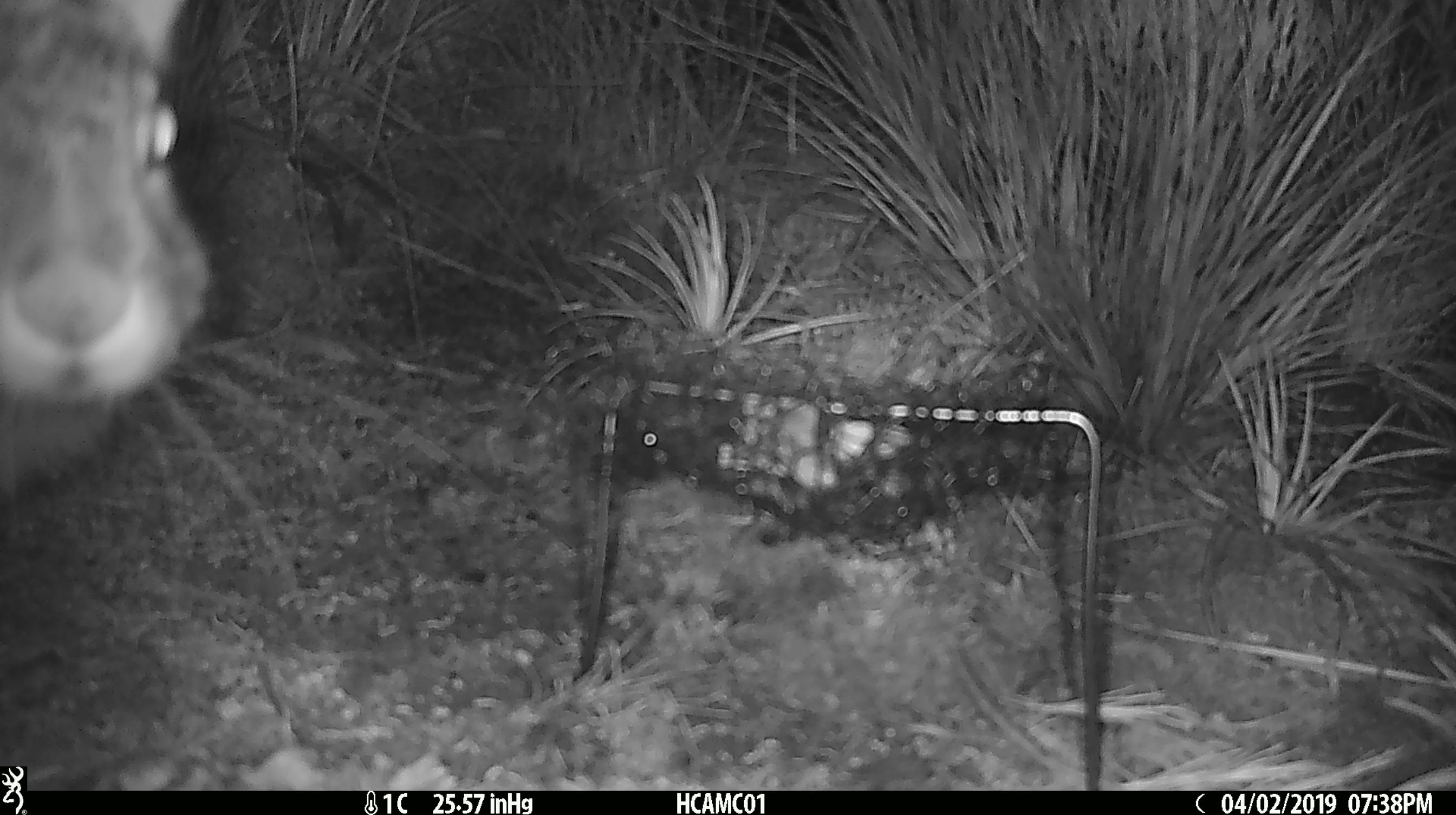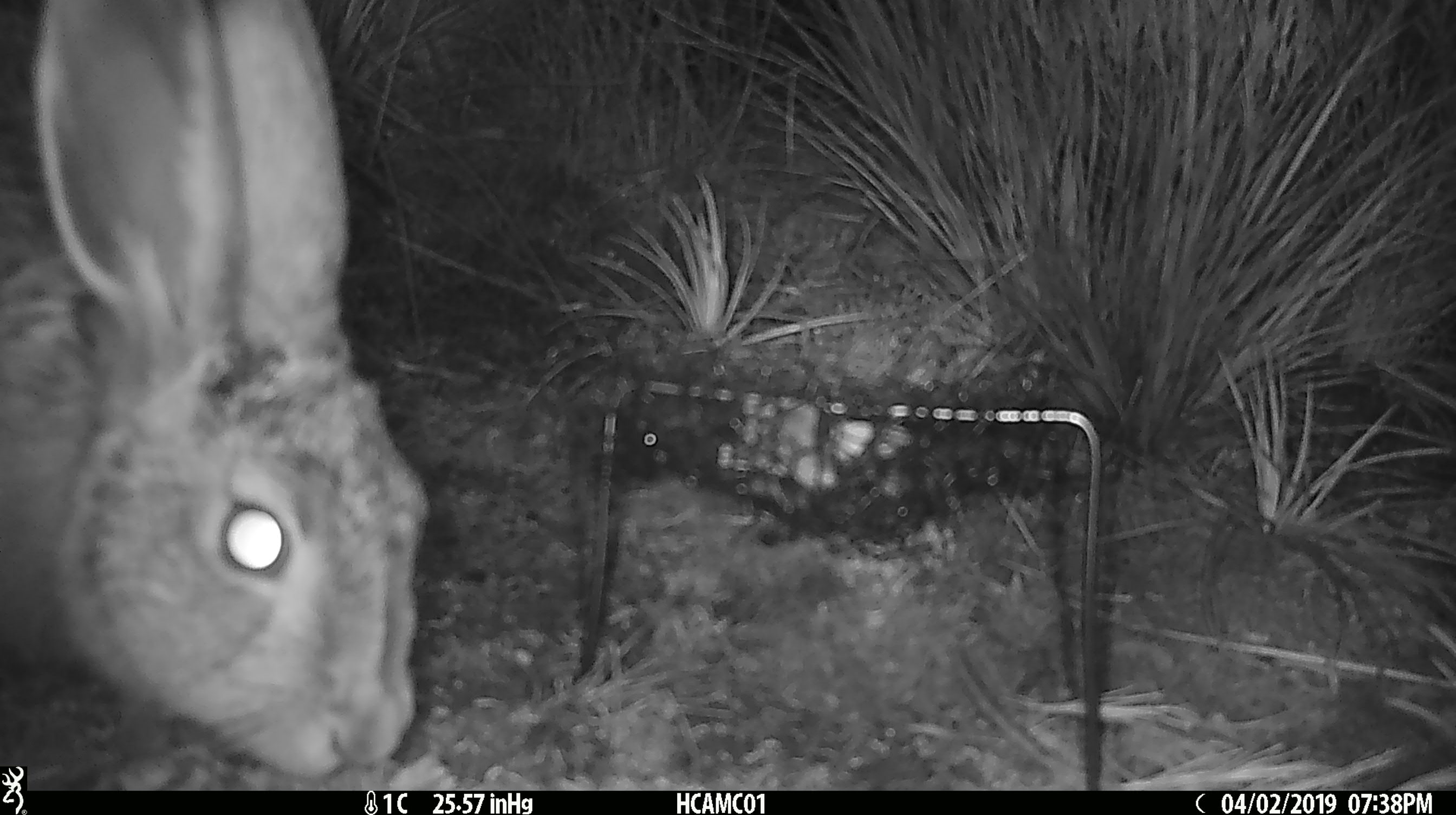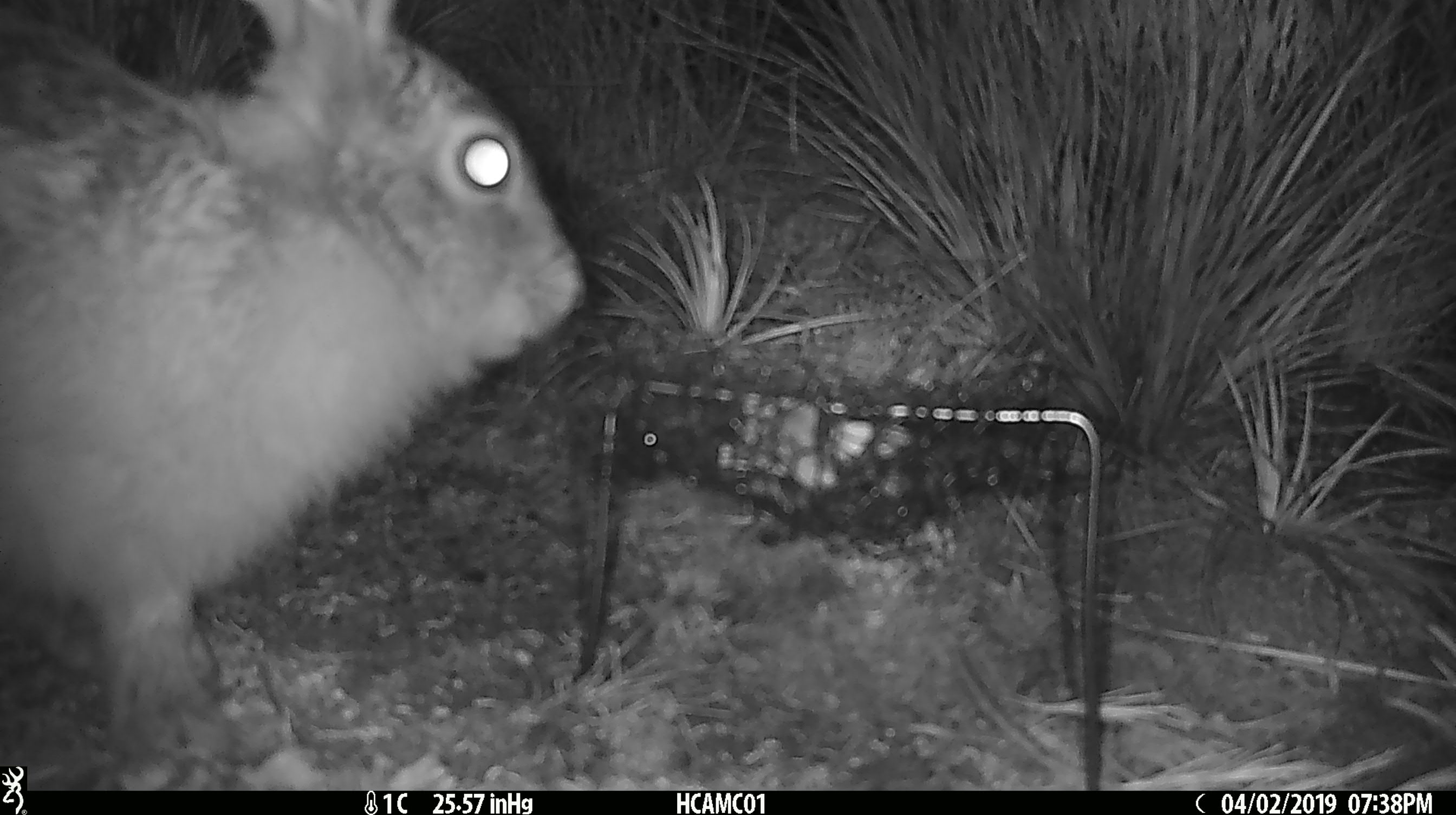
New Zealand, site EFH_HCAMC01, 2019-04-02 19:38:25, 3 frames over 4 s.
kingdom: Animalia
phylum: Chordata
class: Mammalia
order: Lagomorpha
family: Leporidae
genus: Oryctolagus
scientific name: Oryctolagus cuniculus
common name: european rabbit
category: rabbit